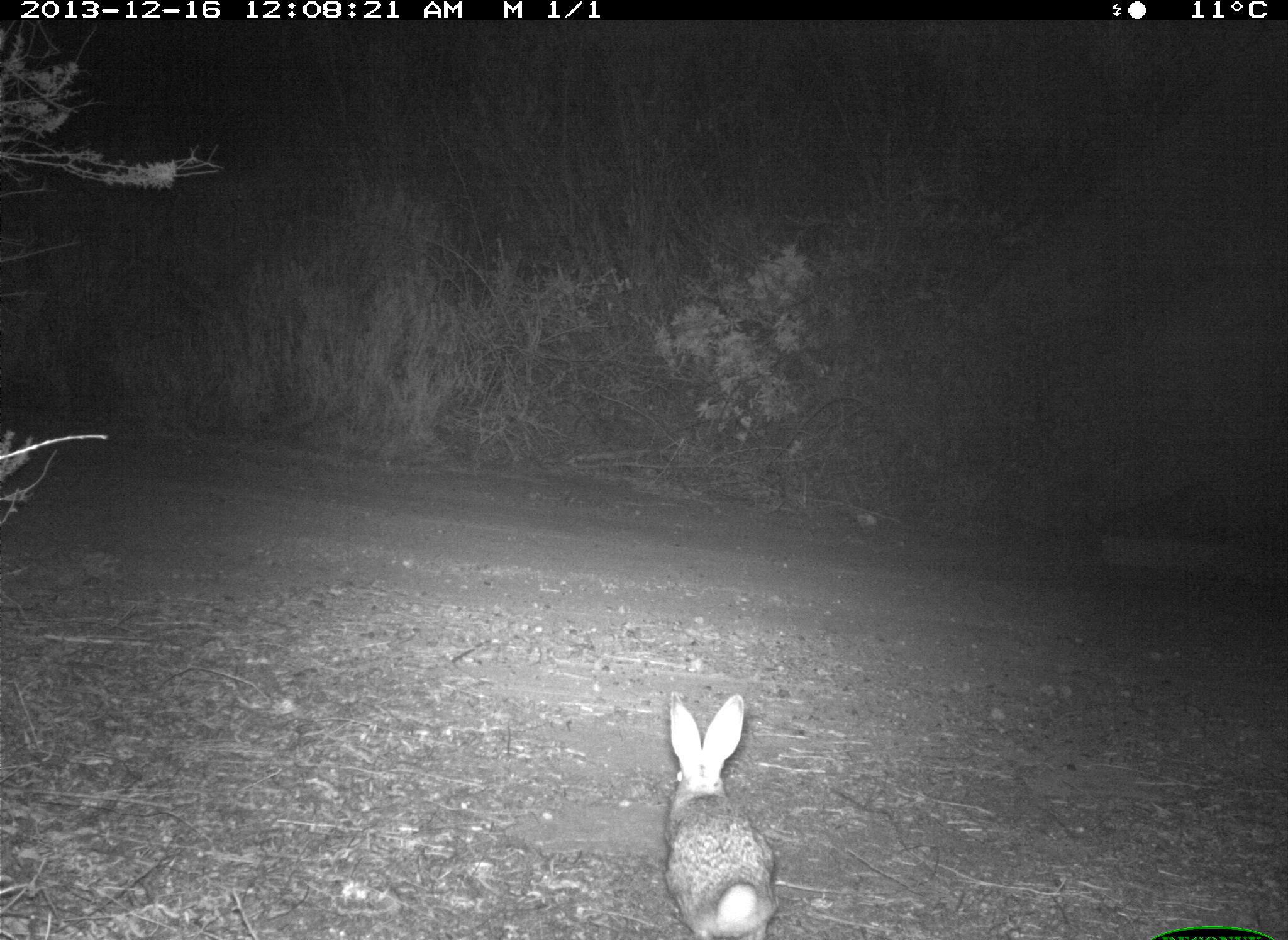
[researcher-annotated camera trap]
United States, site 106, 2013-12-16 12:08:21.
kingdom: Animalia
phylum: Chordata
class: Mammalia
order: Lagomorpha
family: Leporidae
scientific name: Leporidae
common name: rabbits and hares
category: rabbit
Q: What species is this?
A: Rabbit (rabbits and hares) (Leporidae).